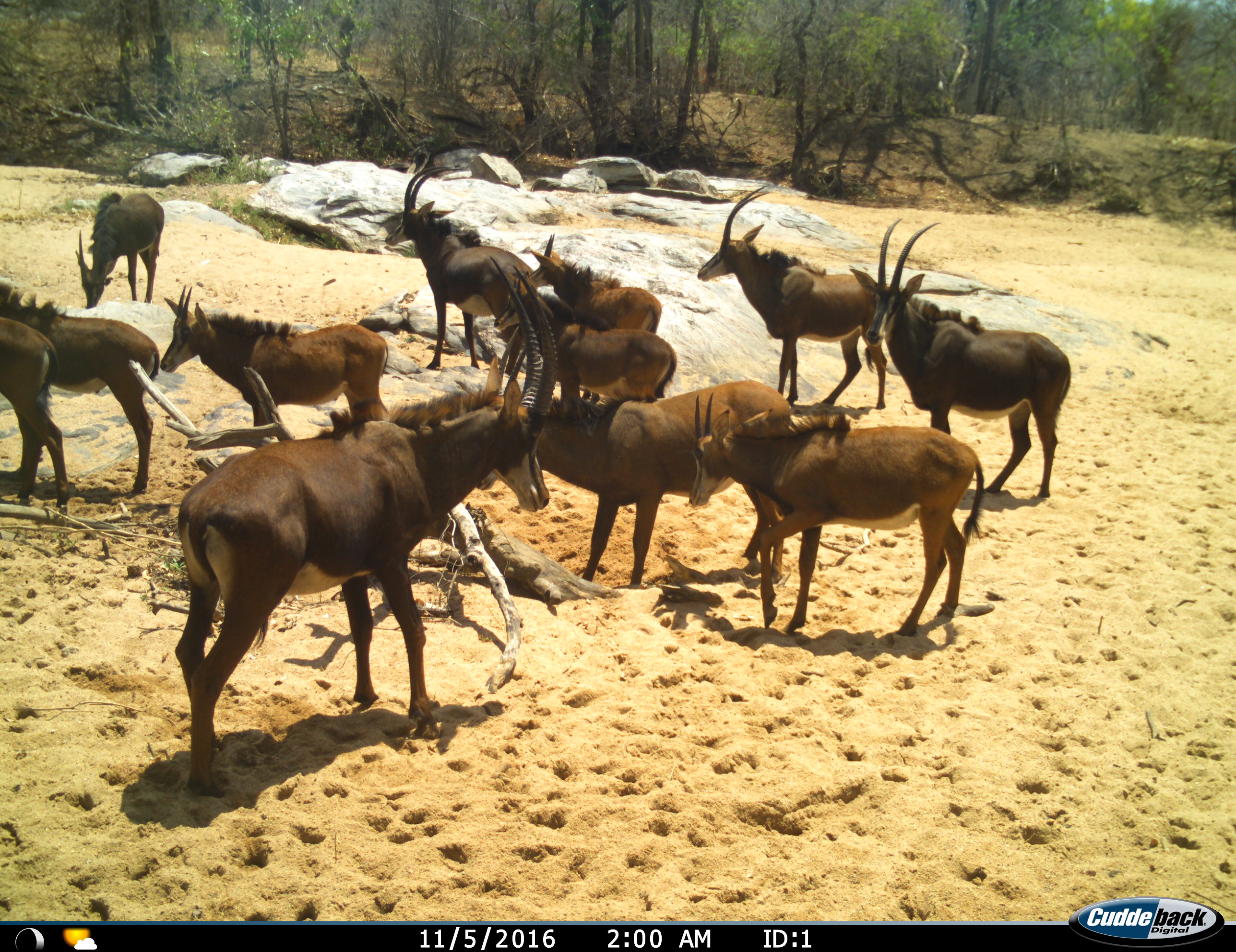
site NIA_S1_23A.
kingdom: Animalia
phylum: Chordata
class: Mammalia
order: Artiodactyla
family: Bovidae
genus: Hippotragus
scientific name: Hippotragus niger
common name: sable antelope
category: sable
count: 11-50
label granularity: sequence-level